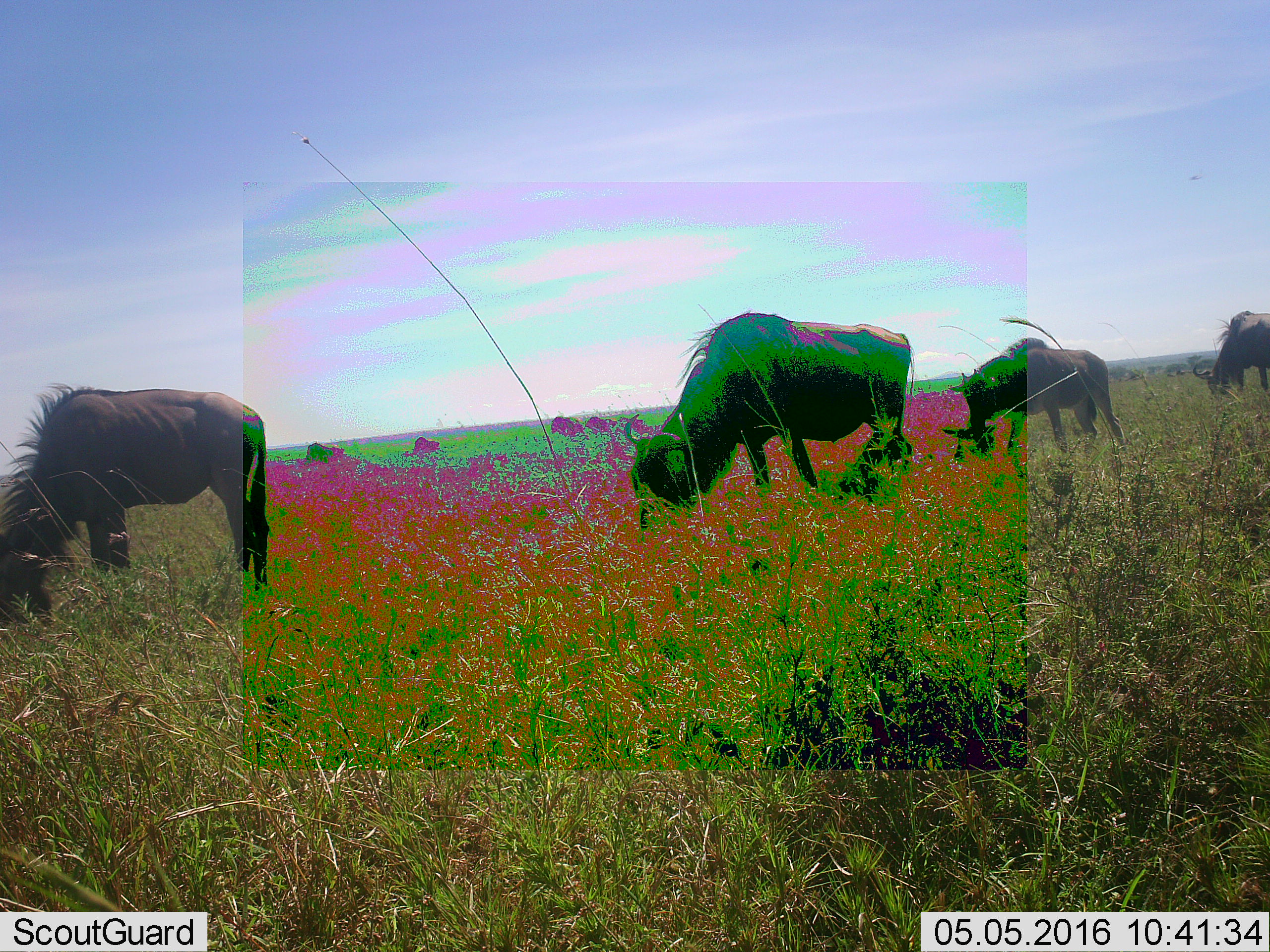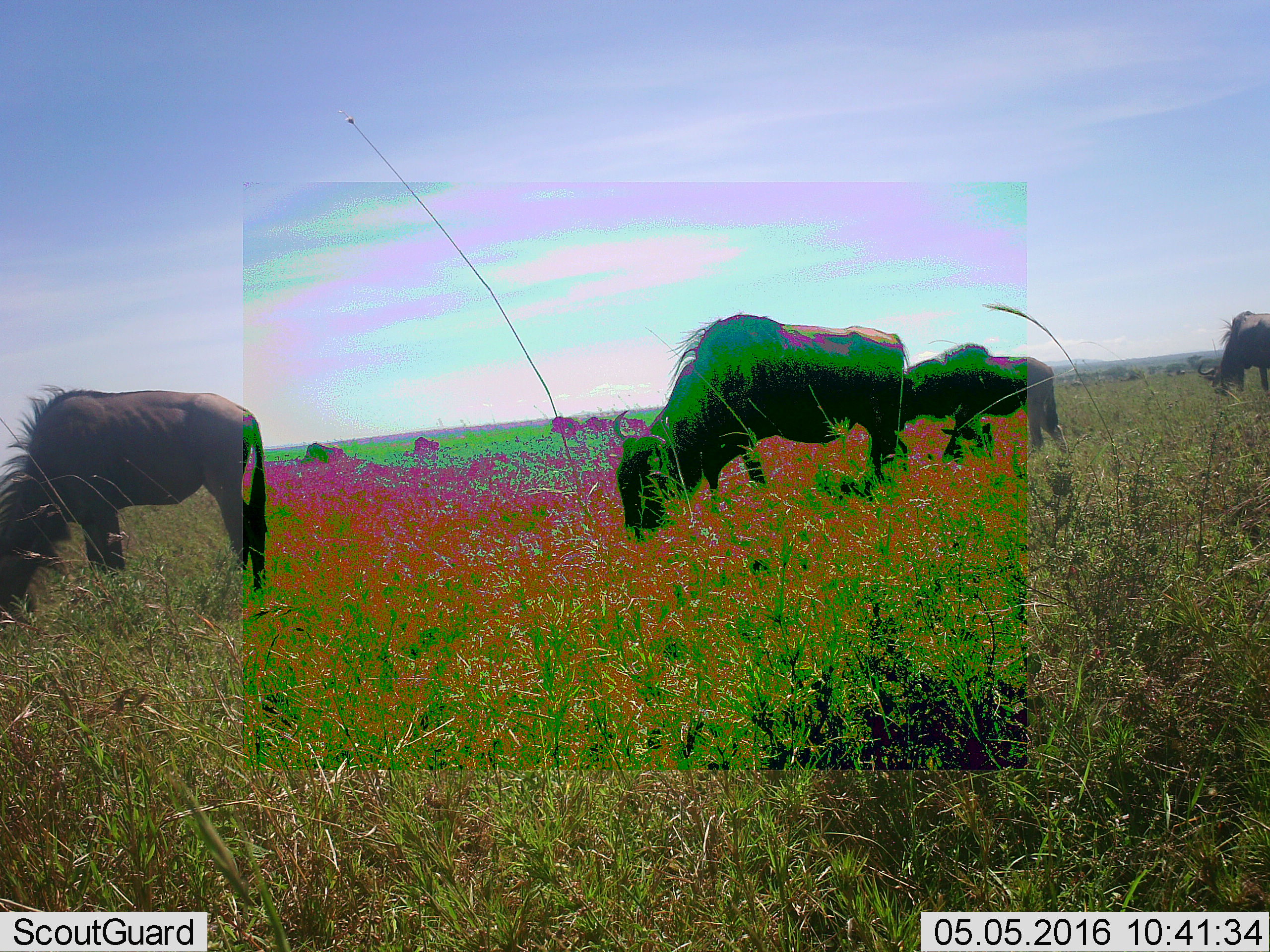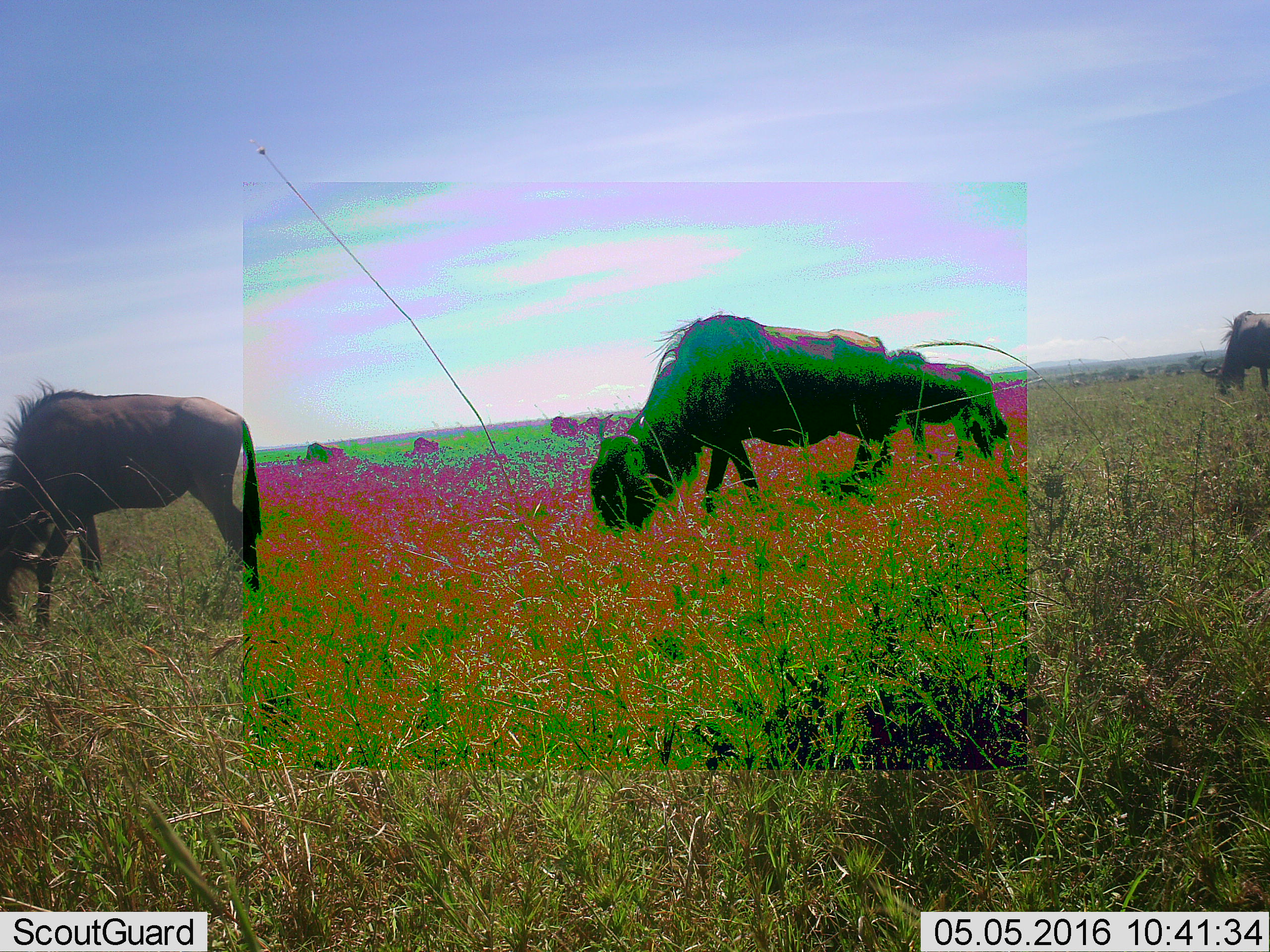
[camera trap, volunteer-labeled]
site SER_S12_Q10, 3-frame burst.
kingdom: Animalia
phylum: Chordata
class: Mammalia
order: Artiodactyla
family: Bovidae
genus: Connochaetes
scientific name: Connochaetes taurinus taurinus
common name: blue wildebeest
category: wildebeestblue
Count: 4.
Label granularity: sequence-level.